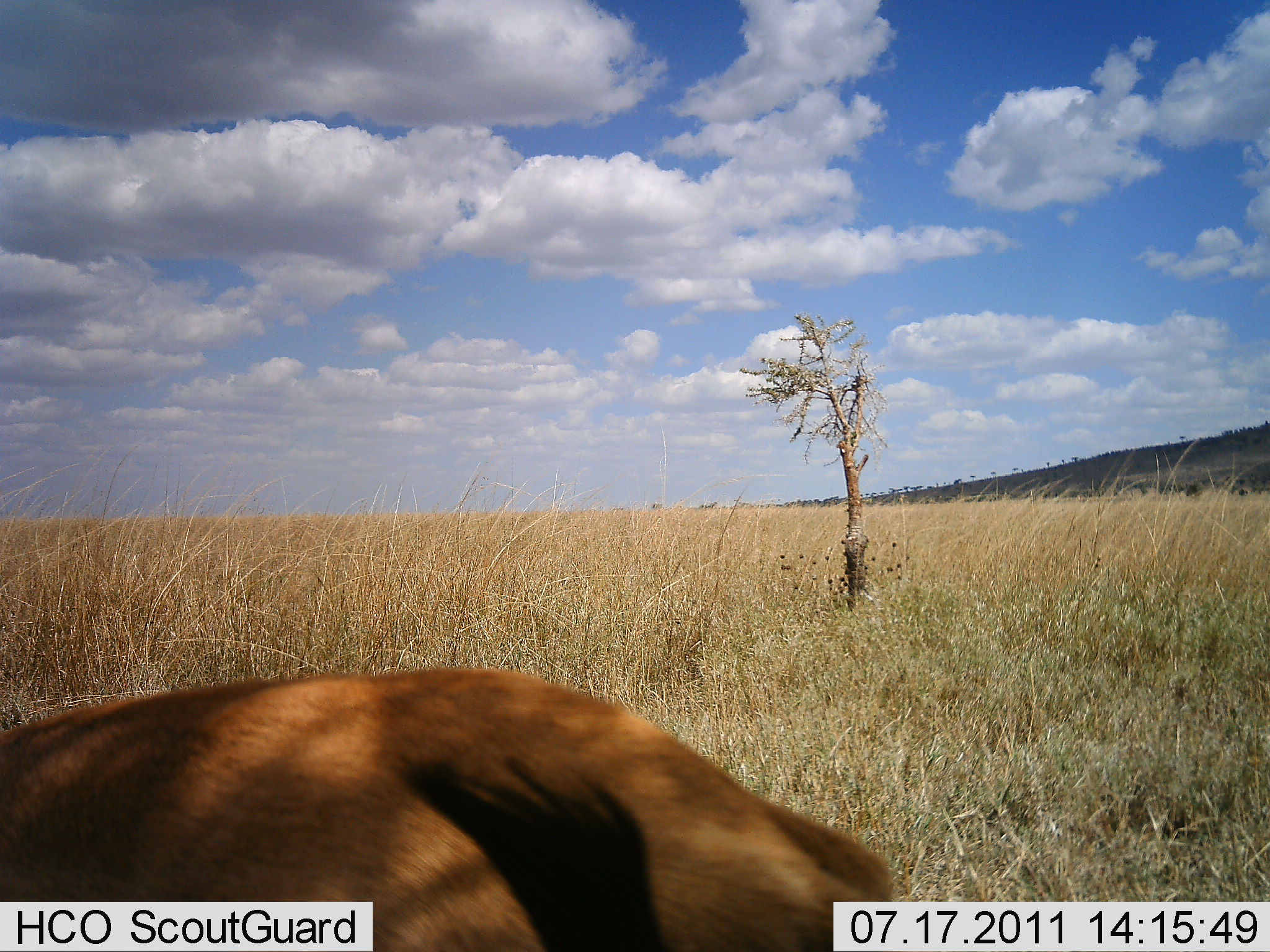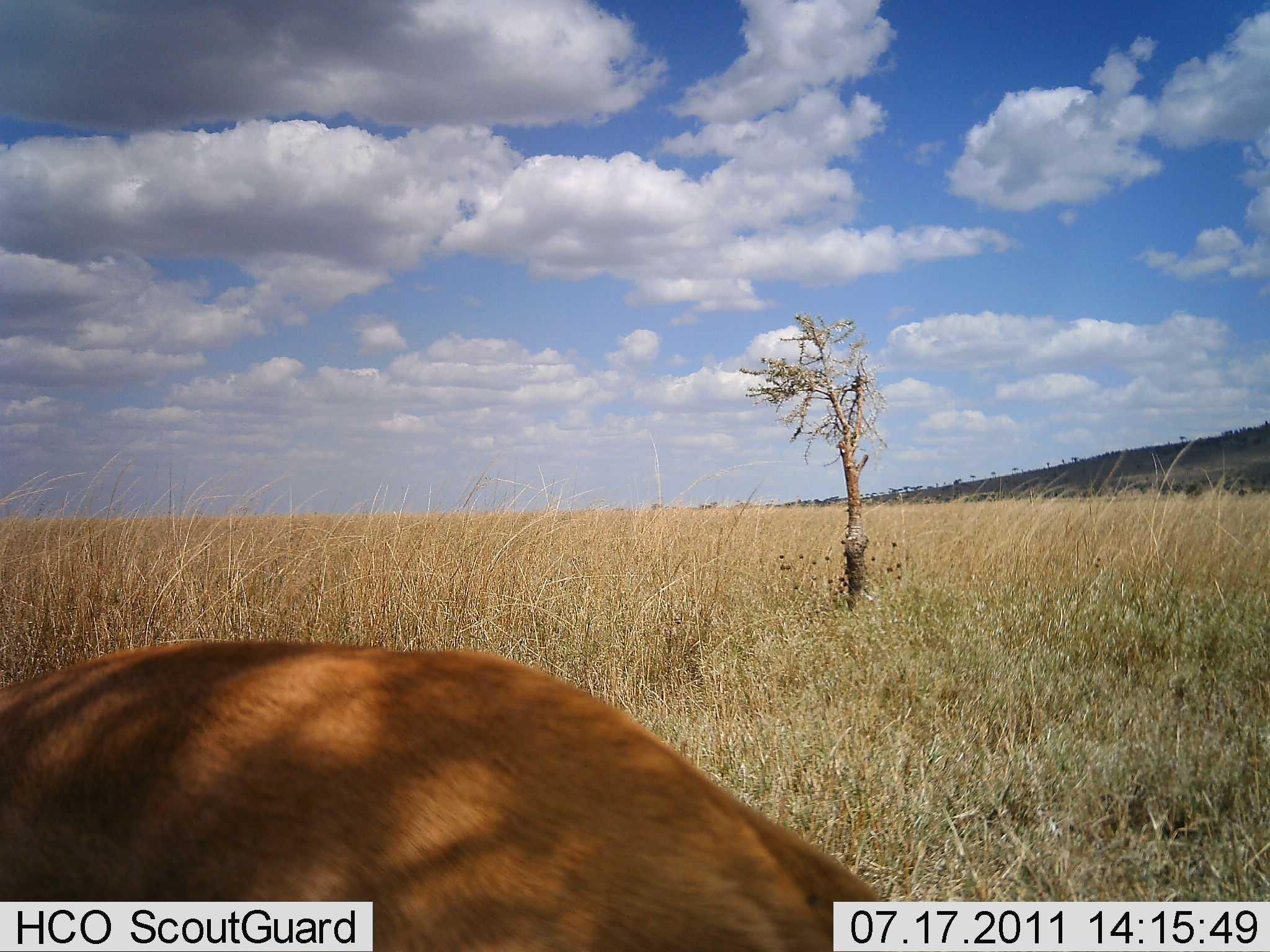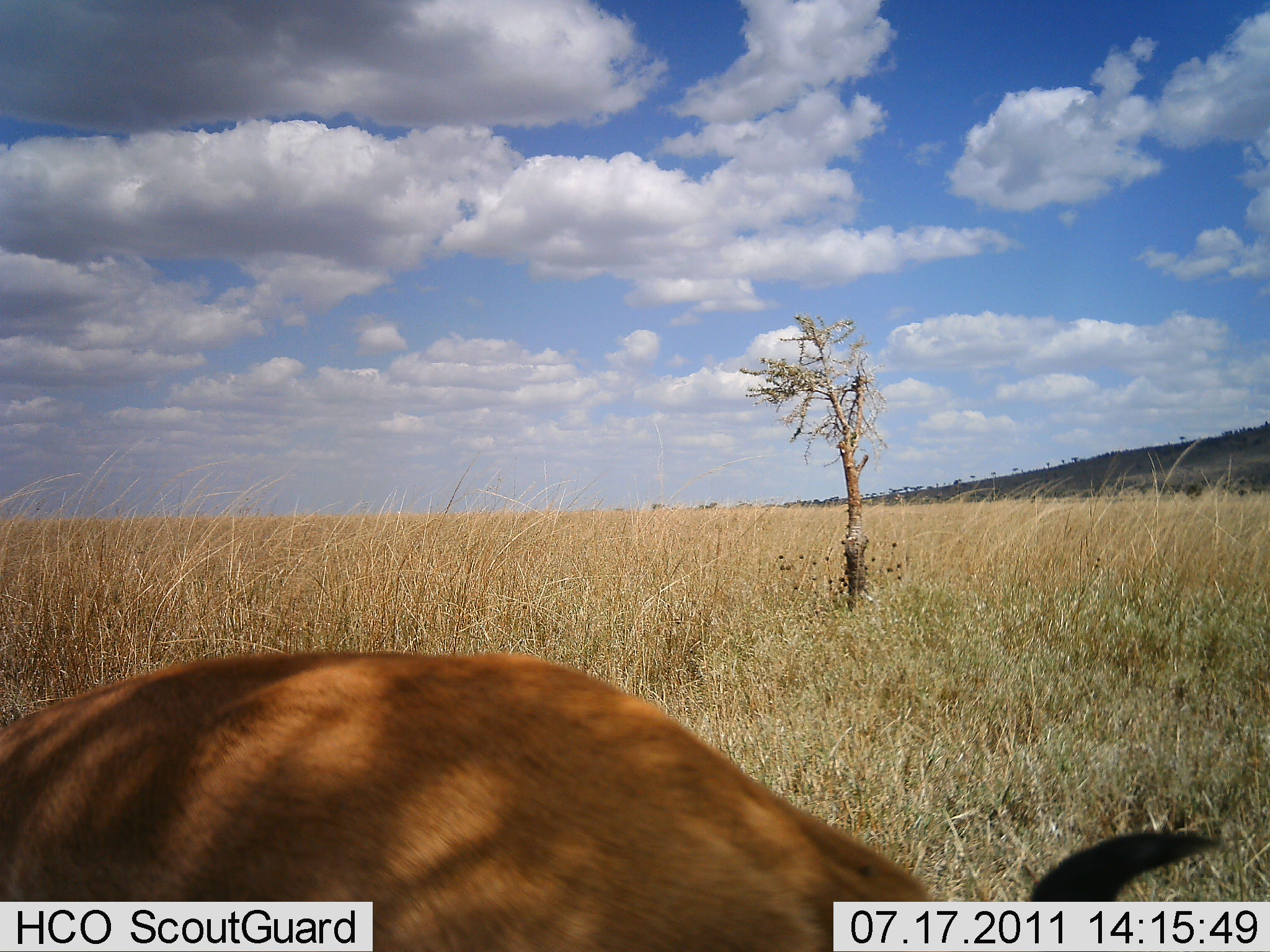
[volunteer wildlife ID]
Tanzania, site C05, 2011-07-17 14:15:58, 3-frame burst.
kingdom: Animalia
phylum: Chordata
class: Mammalia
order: Artiodactyla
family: Bovidae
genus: Eudorcas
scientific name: Eudorcas thomsonii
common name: thomson's gazelle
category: gazellethomsons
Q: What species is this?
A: Gazellethomsons (thomson's gazelle) (Eudorcas thomsonii).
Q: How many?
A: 1.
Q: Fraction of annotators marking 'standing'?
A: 83%.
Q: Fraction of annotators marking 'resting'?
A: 0%.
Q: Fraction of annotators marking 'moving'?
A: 0%.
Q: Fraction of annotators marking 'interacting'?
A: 0%.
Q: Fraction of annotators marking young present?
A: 0%.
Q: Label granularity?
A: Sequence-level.